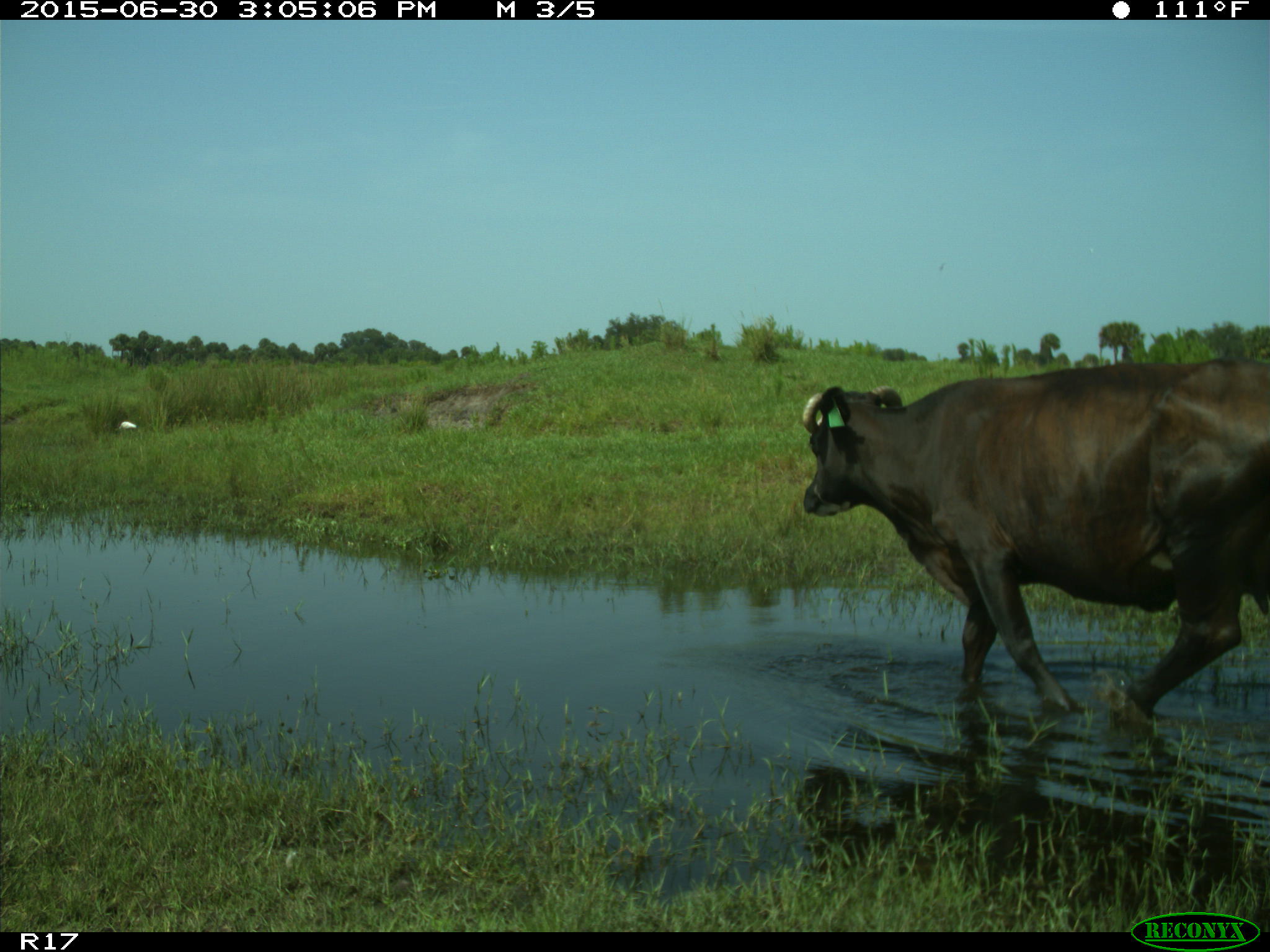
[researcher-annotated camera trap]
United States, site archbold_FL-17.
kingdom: Animalia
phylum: Chordata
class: Mammalia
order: Artiodactyla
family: Bovidae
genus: Bos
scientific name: Bos taurus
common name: domestic cow